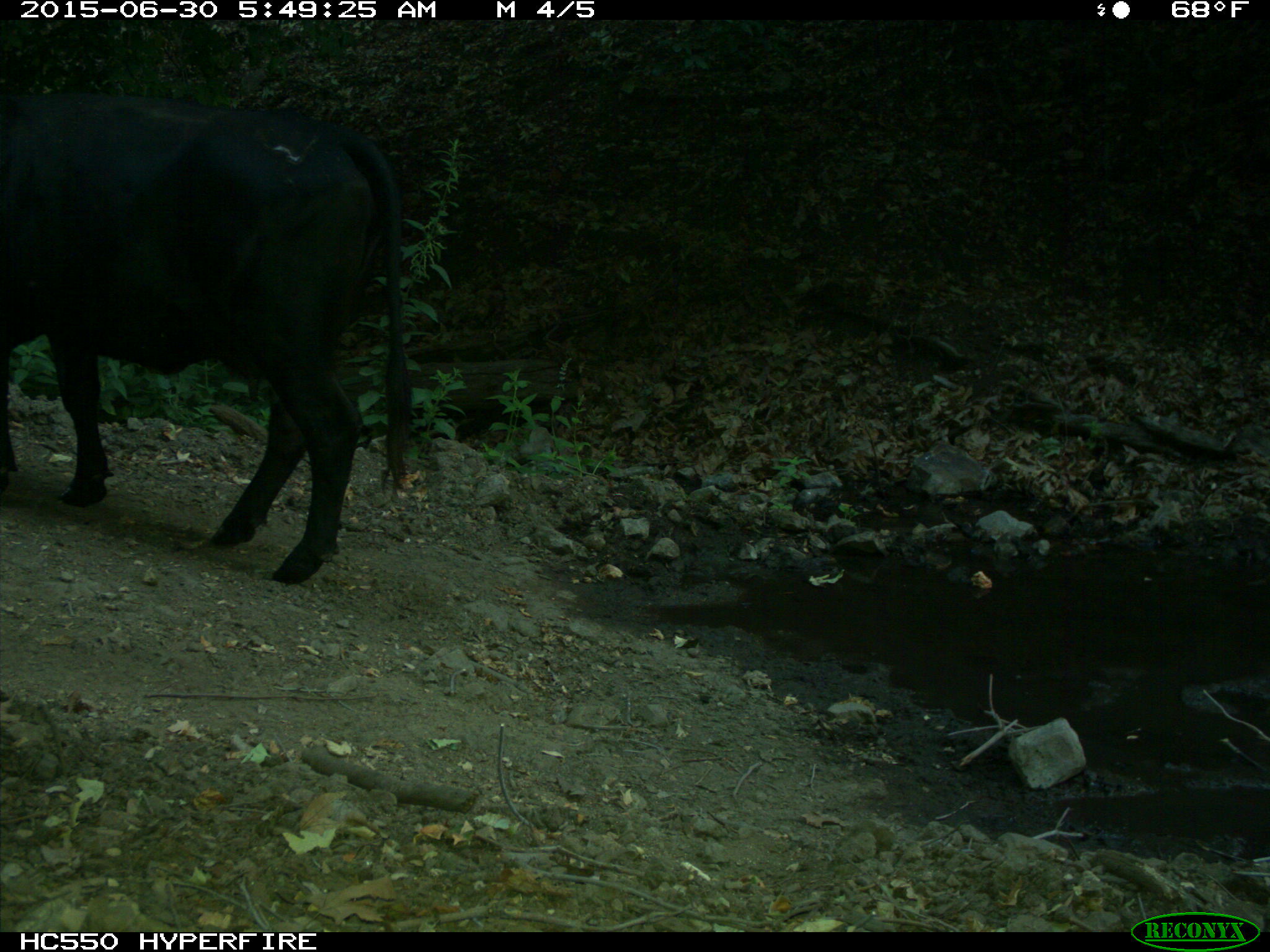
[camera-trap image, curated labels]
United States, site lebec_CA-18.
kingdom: Animalia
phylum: Chordata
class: Mammalia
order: Artiodactyla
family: Bovidae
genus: Bos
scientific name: Bos taurus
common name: domestic cow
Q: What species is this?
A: Bos taurus (domestic cow).